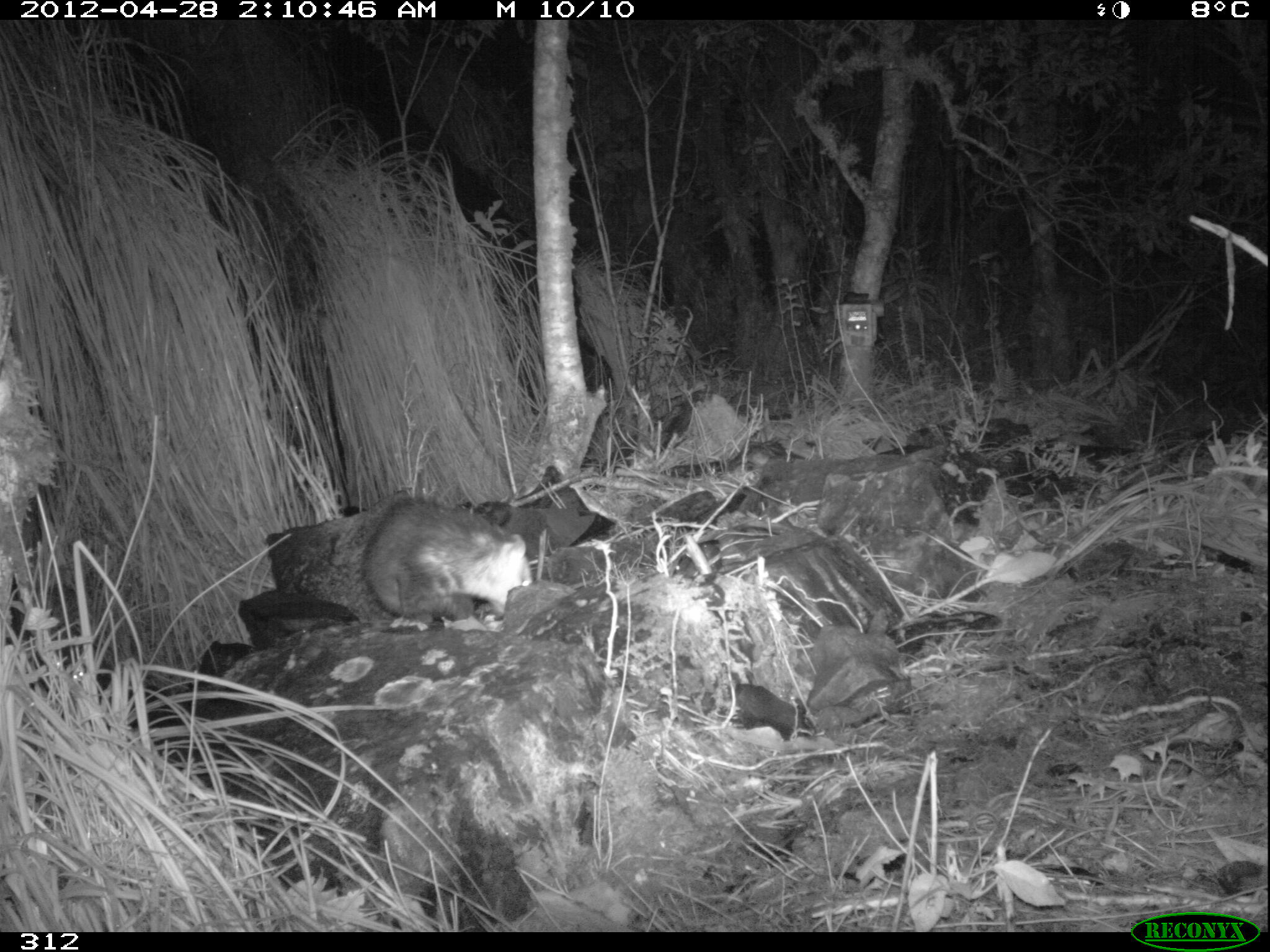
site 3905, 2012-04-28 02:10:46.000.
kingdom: Animalia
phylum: Chordata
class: Mammalia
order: Didelphimorphia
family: Didelphidae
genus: Didelphis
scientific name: Didelphis pernigra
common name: andean white-eared opossum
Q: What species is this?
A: Didelphis pernigra (andean white-eared opossum).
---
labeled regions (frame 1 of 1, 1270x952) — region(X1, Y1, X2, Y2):
didelphis pernigra: region(361, 496, 532, 631)